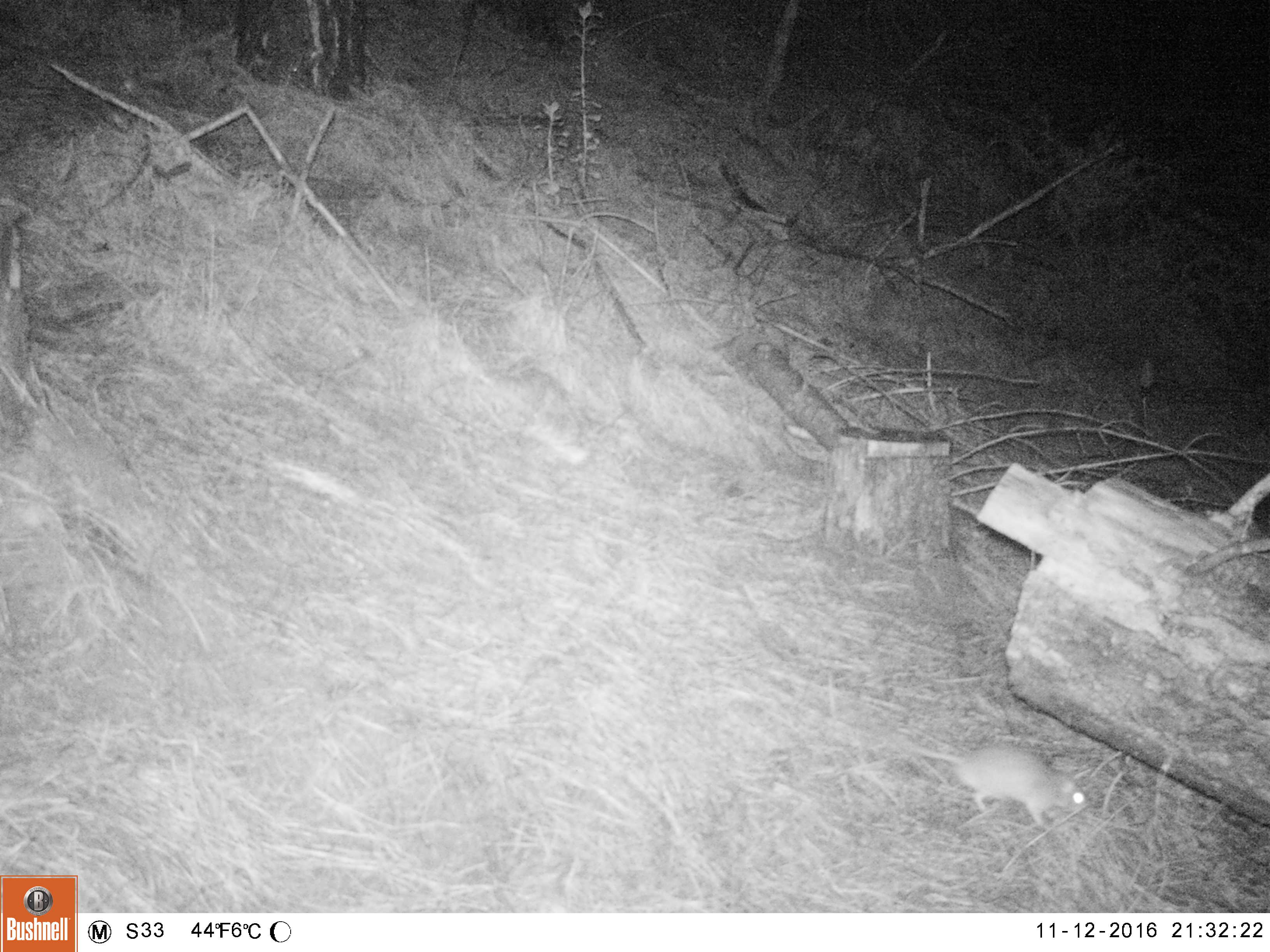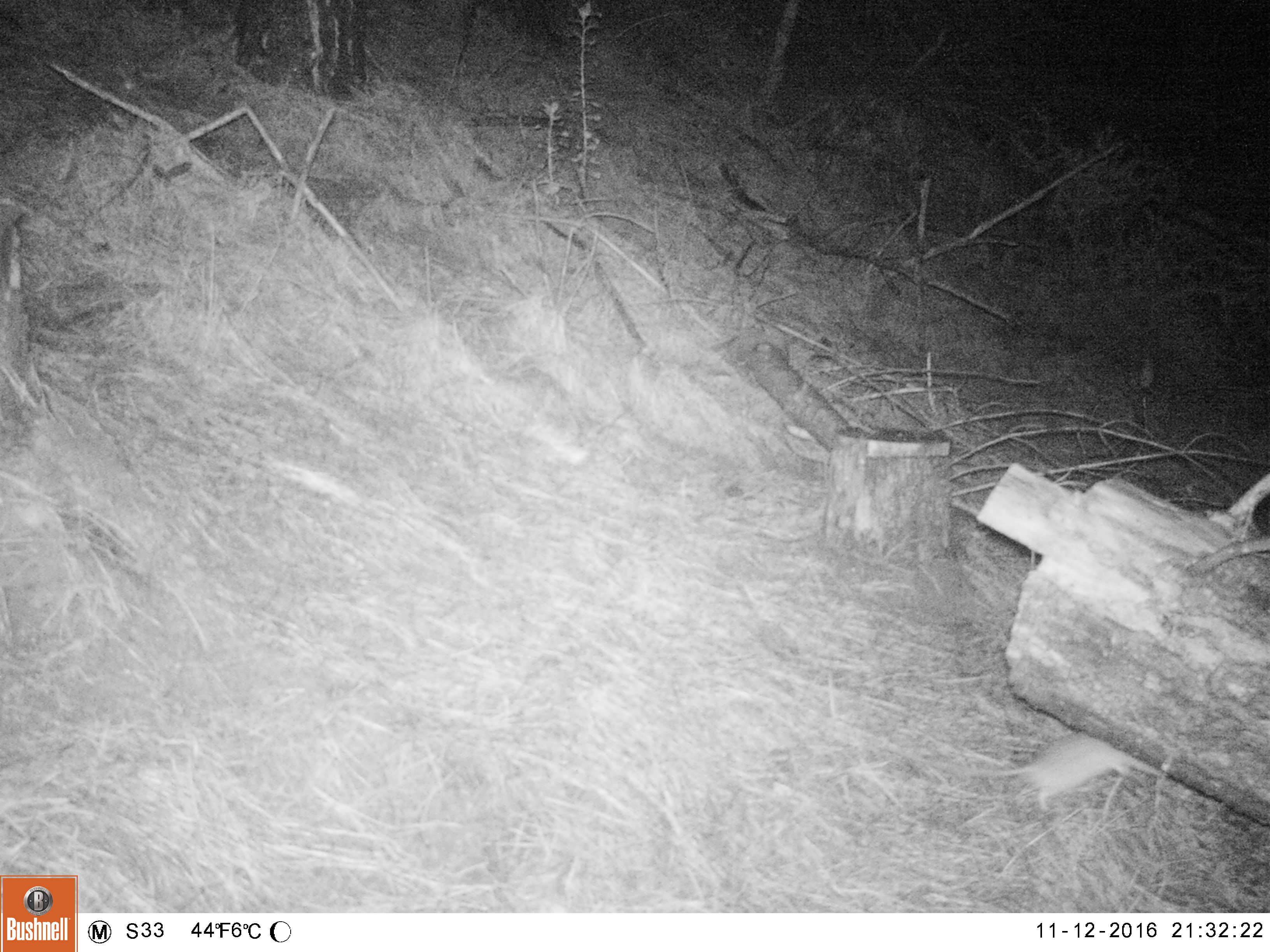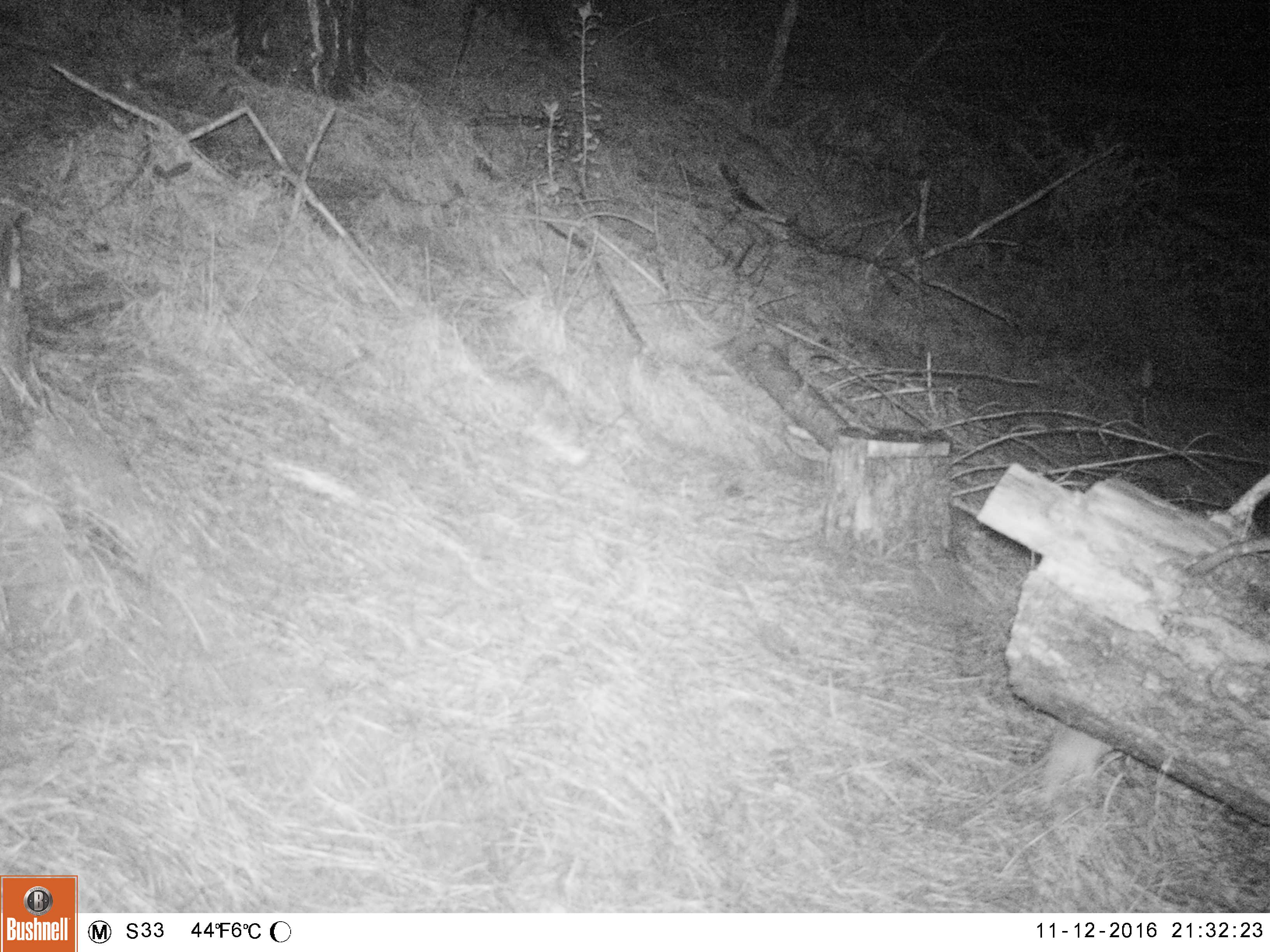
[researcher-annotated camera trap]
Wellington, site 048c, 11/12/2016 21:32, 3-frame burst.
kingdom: Animalia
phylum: Chordata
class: Mammalia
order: Rodentia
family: Muridae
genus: Rattus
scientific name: Rattus rattus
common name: ship rat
Ship rat (Rattus rattus).